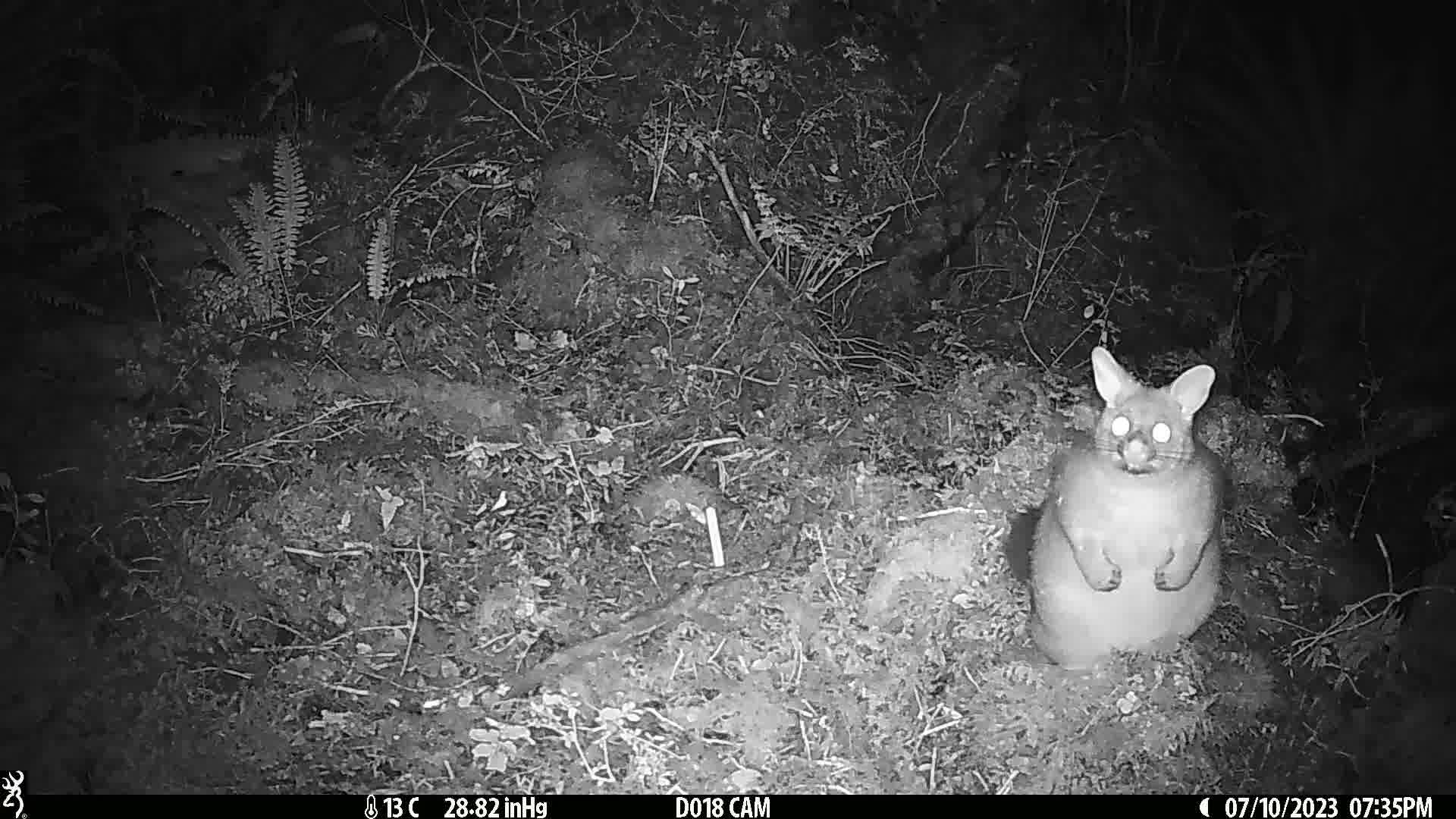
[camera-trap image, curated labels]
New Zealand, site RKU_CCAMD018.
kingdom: Animalia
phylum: Chordata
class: Mammalia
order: Diprotodontia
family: Phalangeridae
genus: Trichosurus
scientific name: Trichosurus vulpecula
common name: common brushtail possum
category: possum